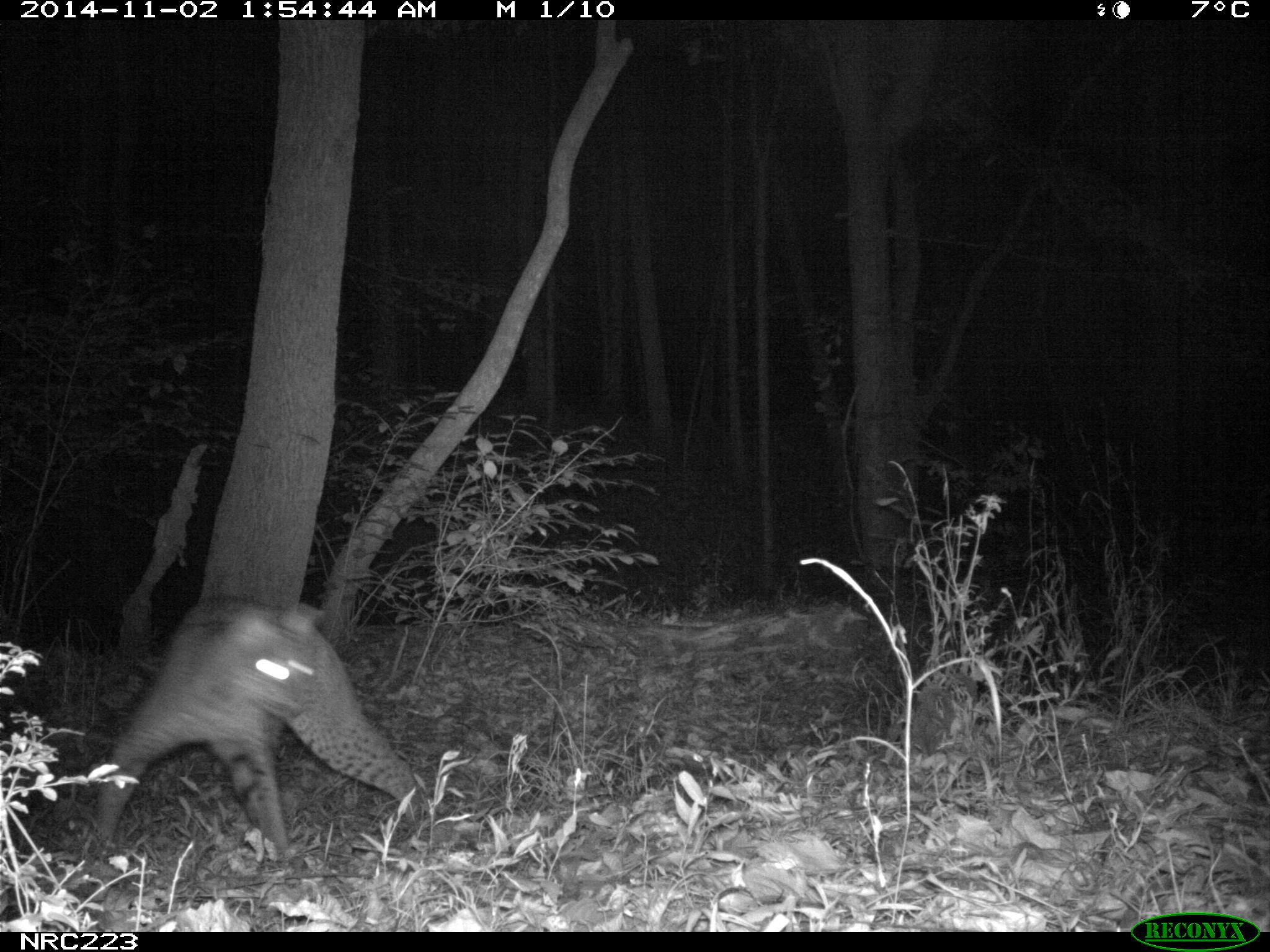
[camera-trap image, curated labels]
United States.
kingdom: Animalia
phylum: Chordata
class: Mammalia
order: Carnivora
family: Felidae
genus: Lynx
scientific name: Lynx rufus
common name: bobcat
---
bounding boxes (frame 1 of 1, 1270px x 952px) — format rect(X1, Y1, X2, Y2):
Bobcat: rect(76, 593, 424, 867)